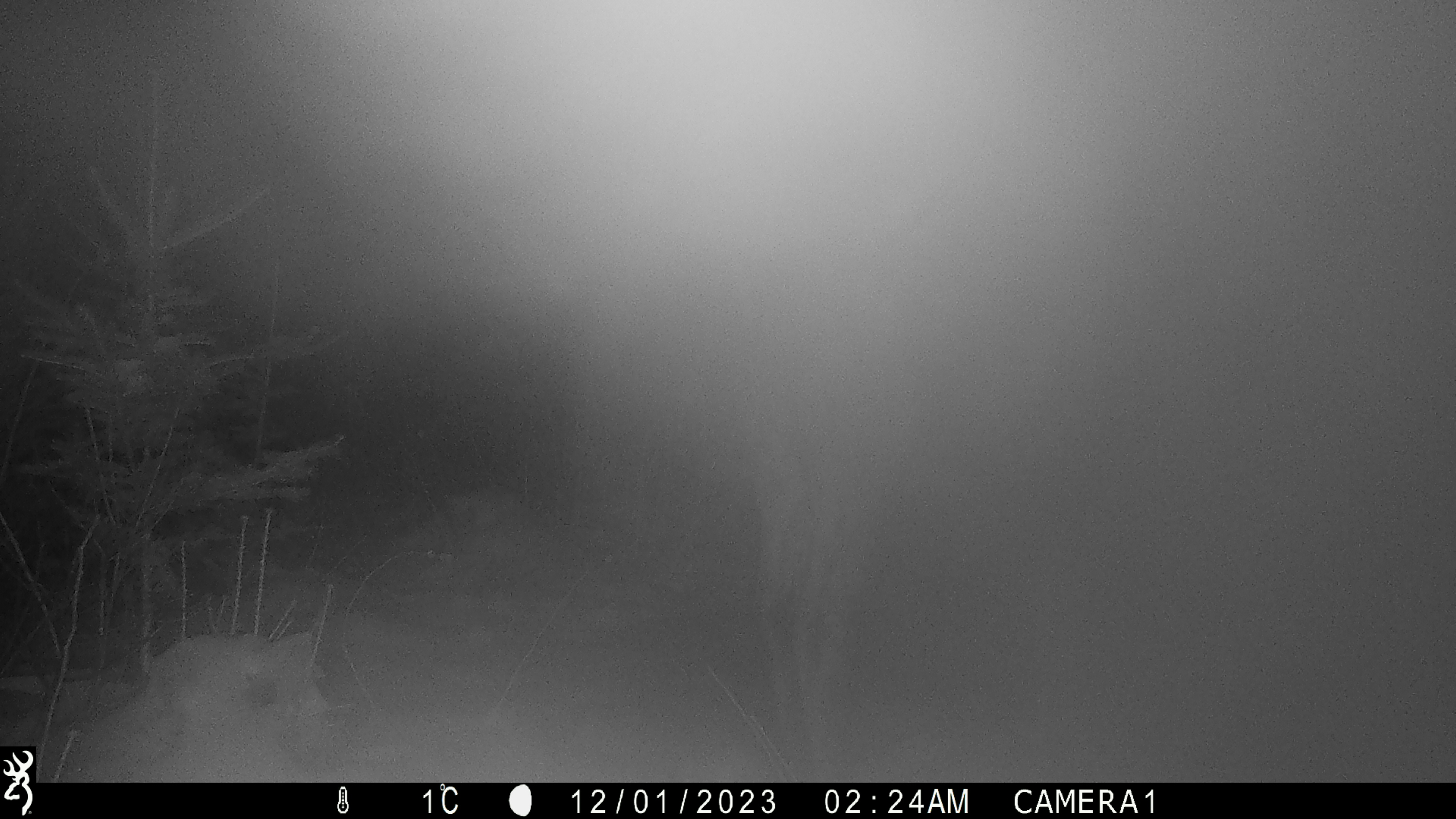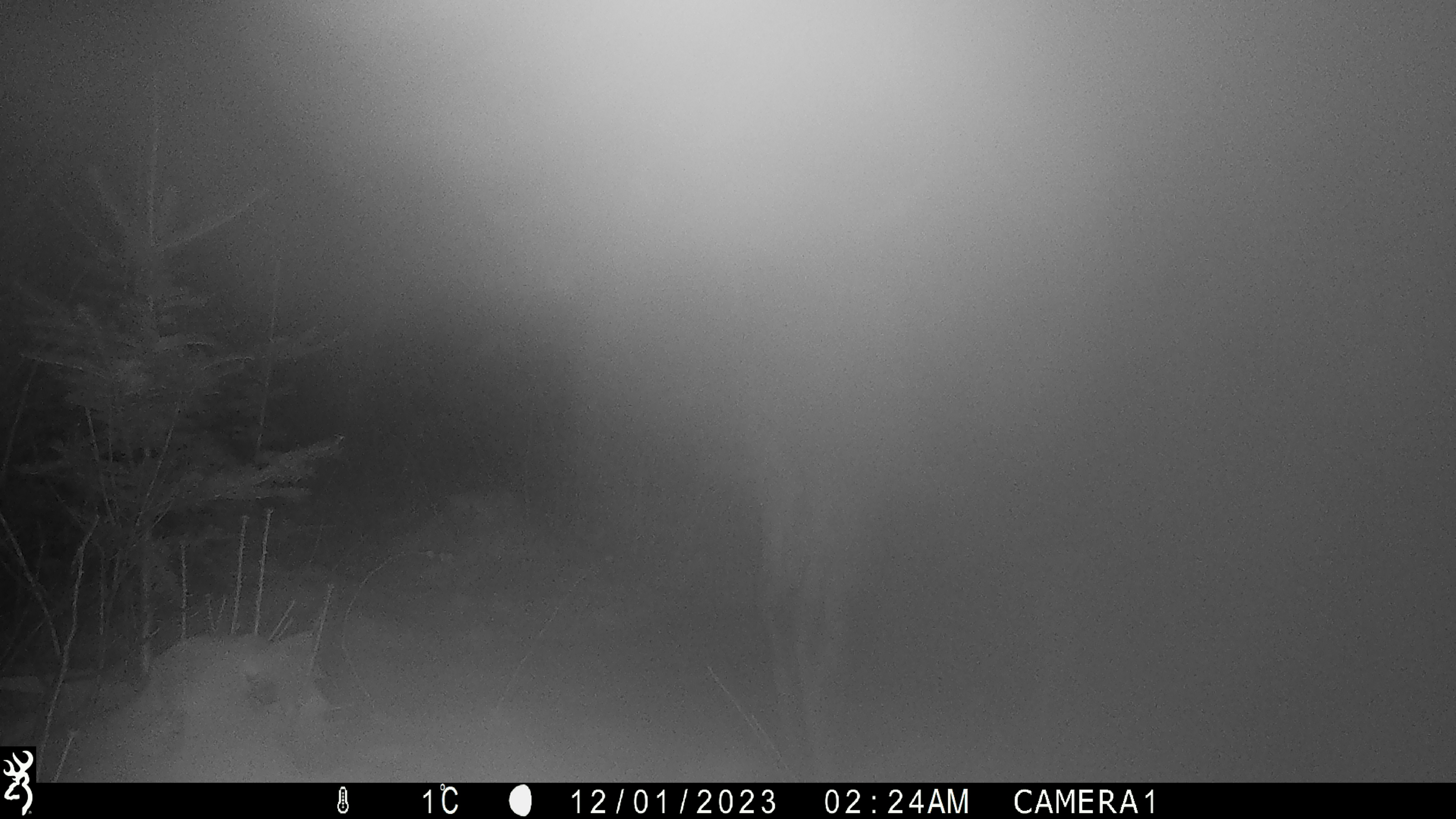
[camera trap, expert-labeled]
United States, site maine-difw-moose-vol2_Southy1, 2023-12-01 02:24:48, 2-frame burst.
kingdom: Animalia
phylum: Chordata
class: Mammalia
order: Artiodactyla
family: Cervidae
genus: Alces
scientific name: Alces alces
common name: moose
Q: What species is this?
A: Moose (Alces alces).